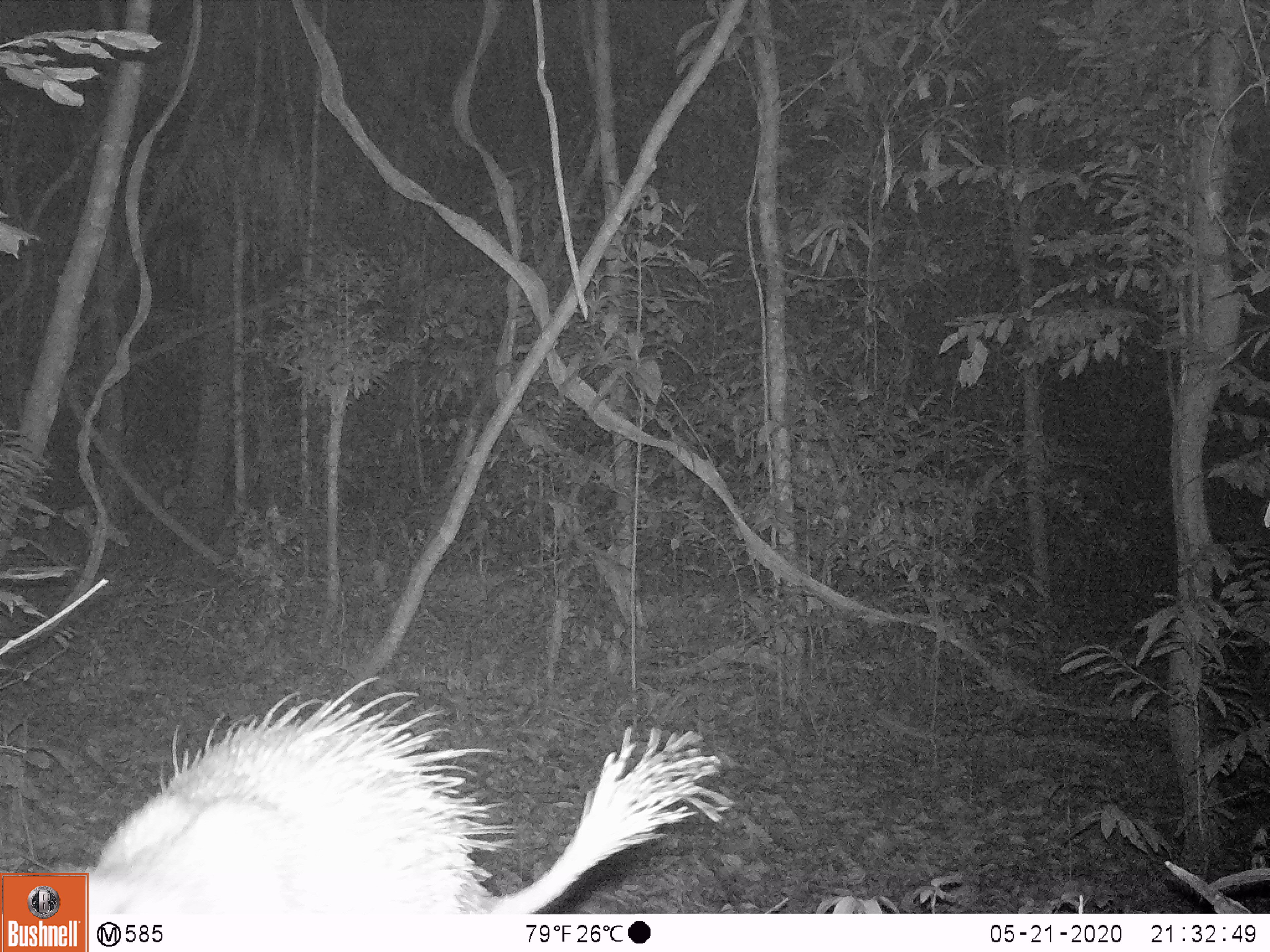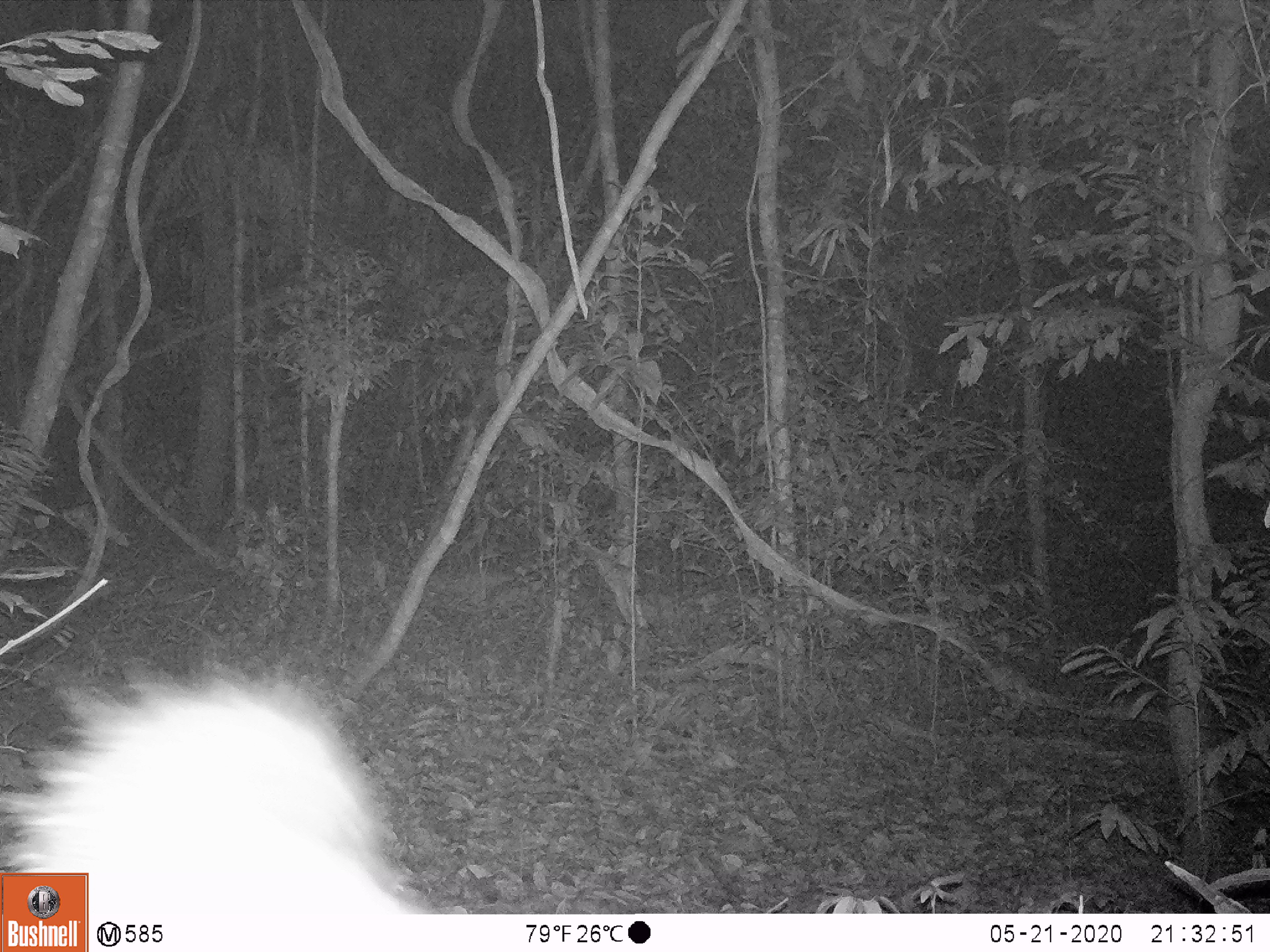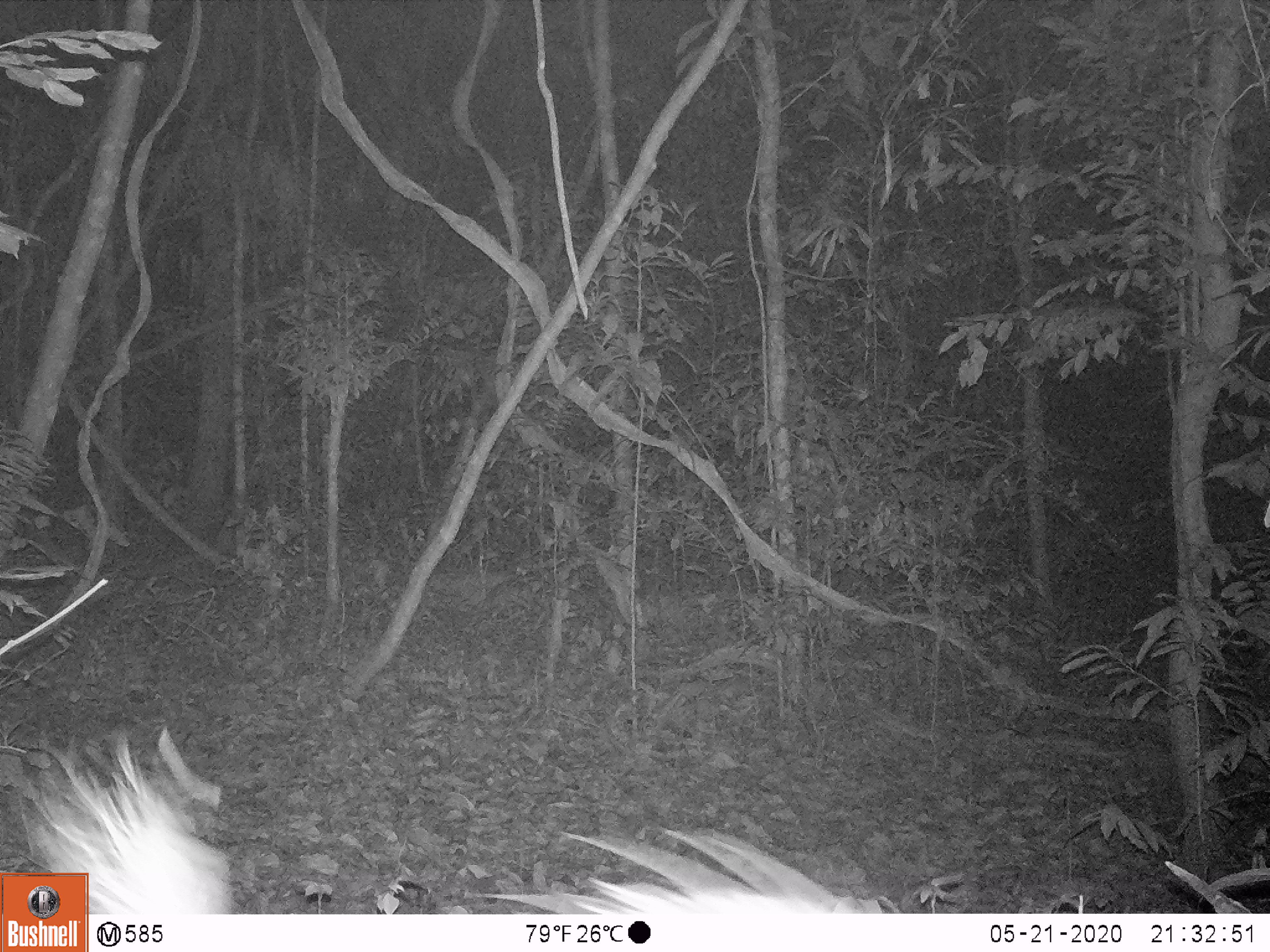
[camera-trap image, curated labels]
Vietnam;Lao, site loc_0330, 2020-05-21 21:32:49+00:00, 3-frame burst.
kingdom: Animalia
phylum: Chordata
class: Mammalia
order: Rodentia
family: Hystricidae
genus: Atherurus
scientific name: Atherurus macrourus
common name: asiatic brush-tailed porcupine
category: asiatic brush tailed porcupine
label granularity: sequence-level